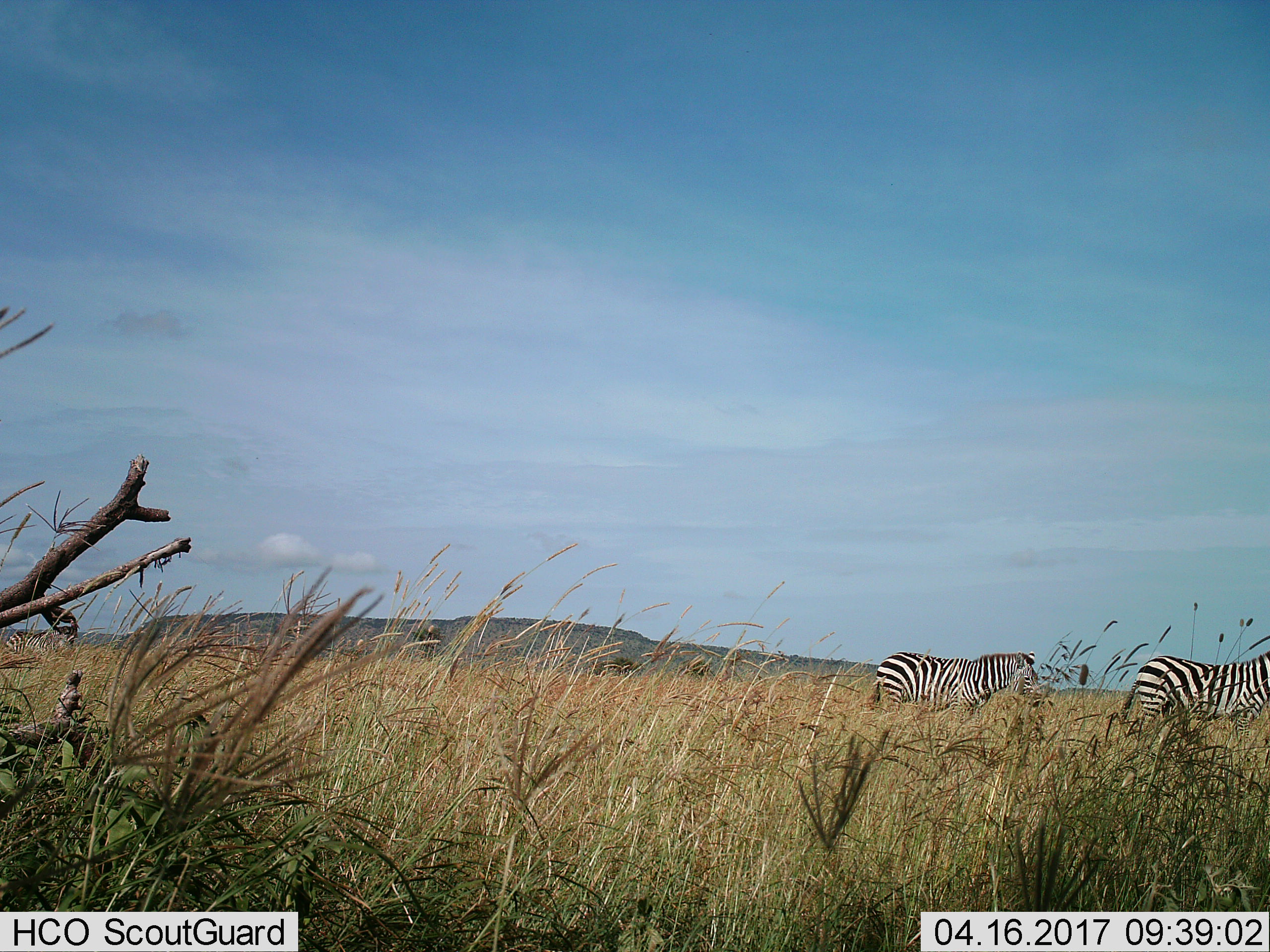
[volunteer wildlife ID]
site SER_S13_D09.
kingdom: Animalia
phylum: Chordata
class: Mammalia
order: Perissodactyla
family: Equidae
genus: Equus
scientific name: Equus quagga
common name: plains zebra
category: zebraplains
Zebraplains (plains zebra) (Equus quagga), count 2. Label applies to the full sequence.